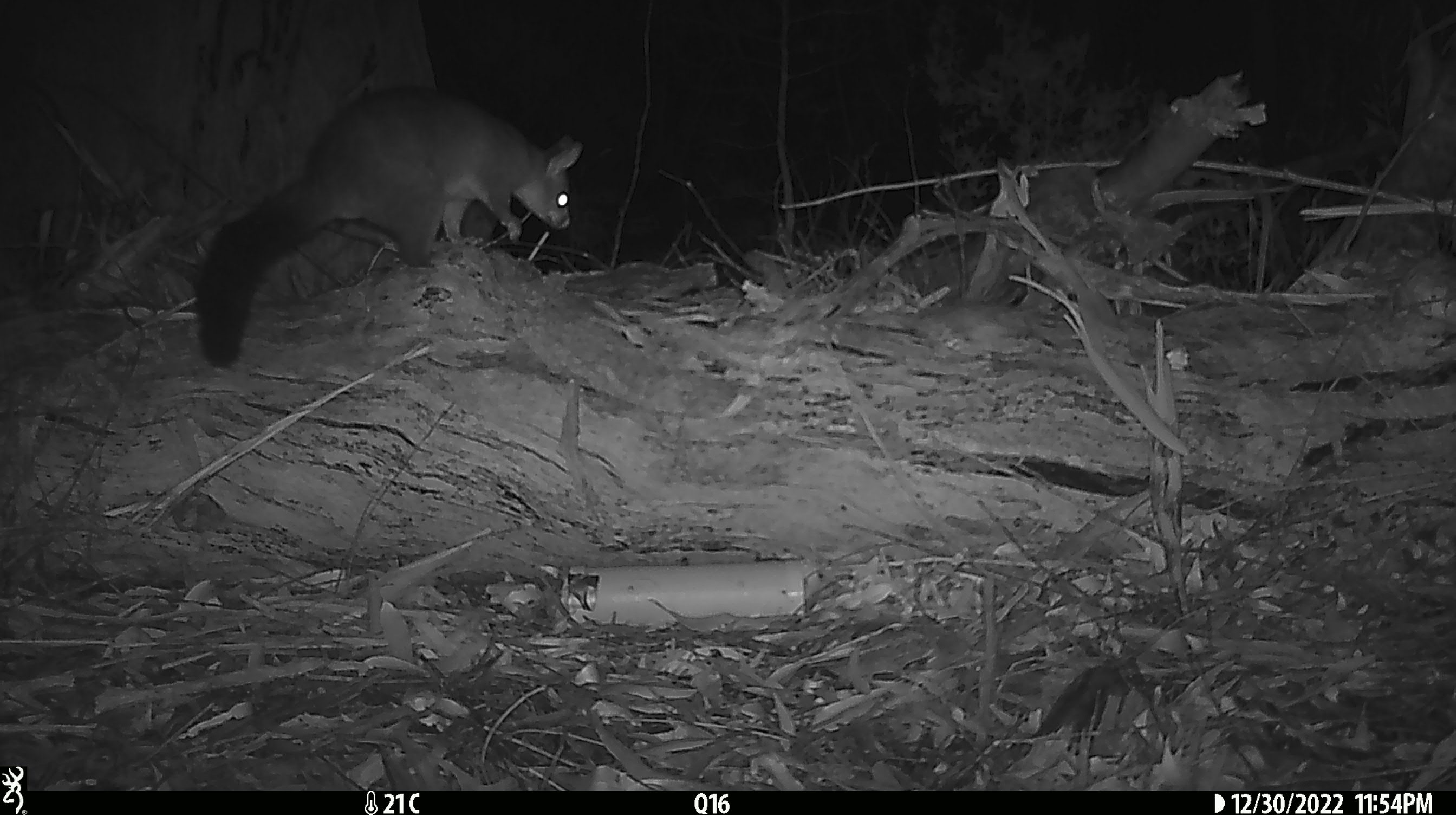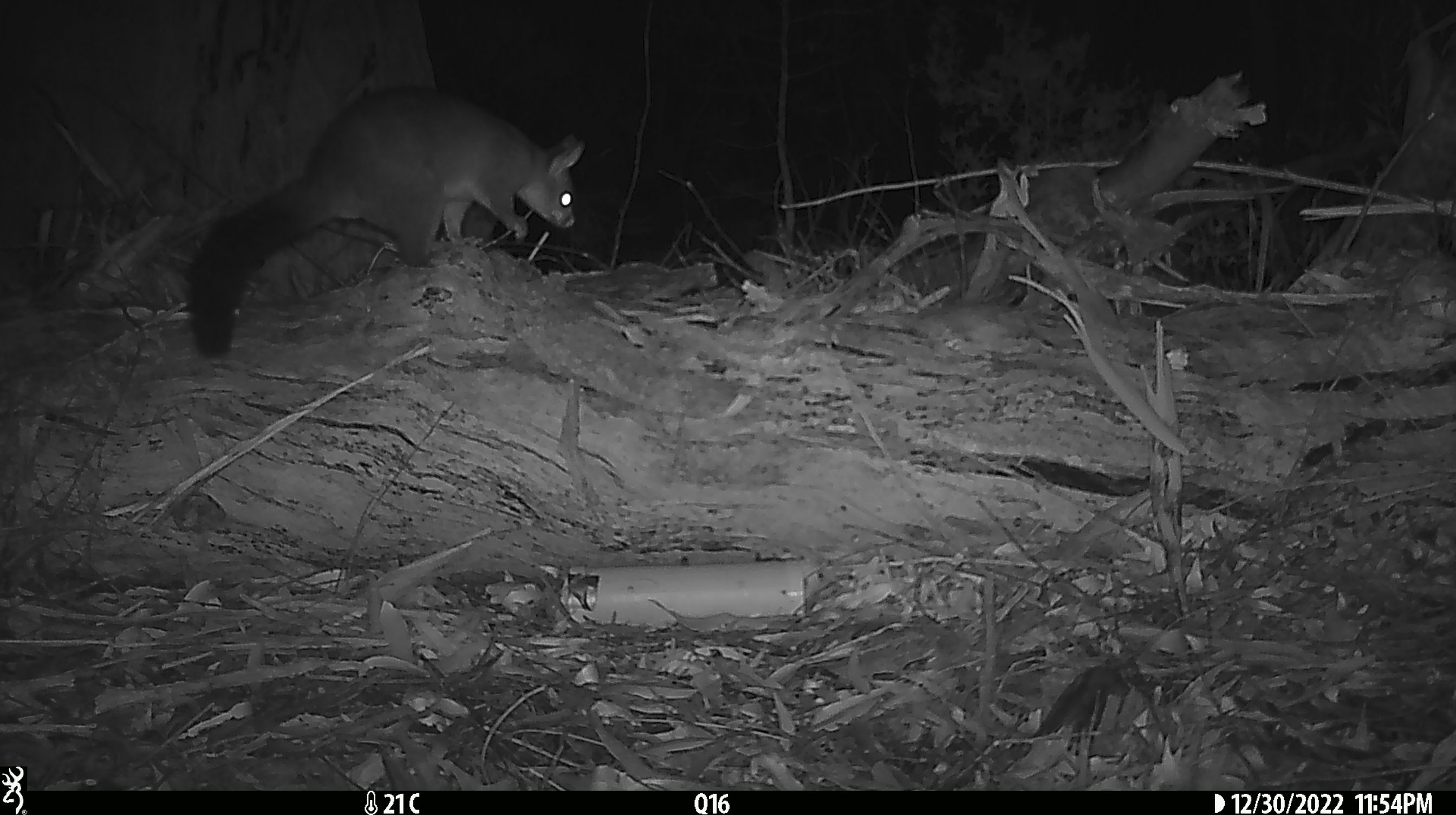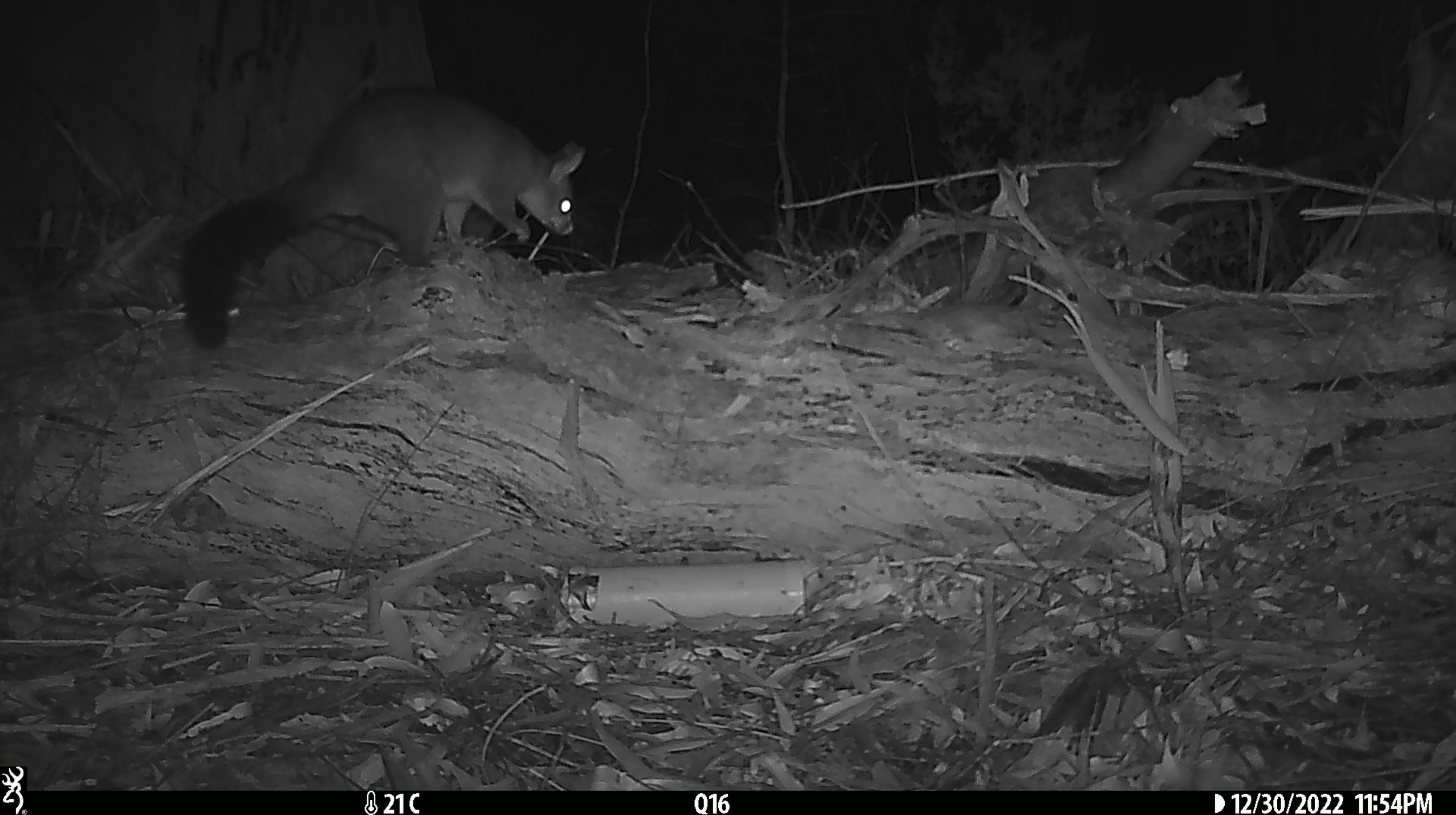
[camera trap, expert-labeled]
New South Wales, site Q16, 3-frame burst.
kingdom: Animalia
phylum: Chordata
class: Mammalia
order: Diprotodontia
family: Phalangeridae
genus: Trichosurus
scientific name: Trichosurus vulpecula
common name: common brushtail possum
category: possum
Possum (common brushtail possum) (Trichosurus vulpecula).